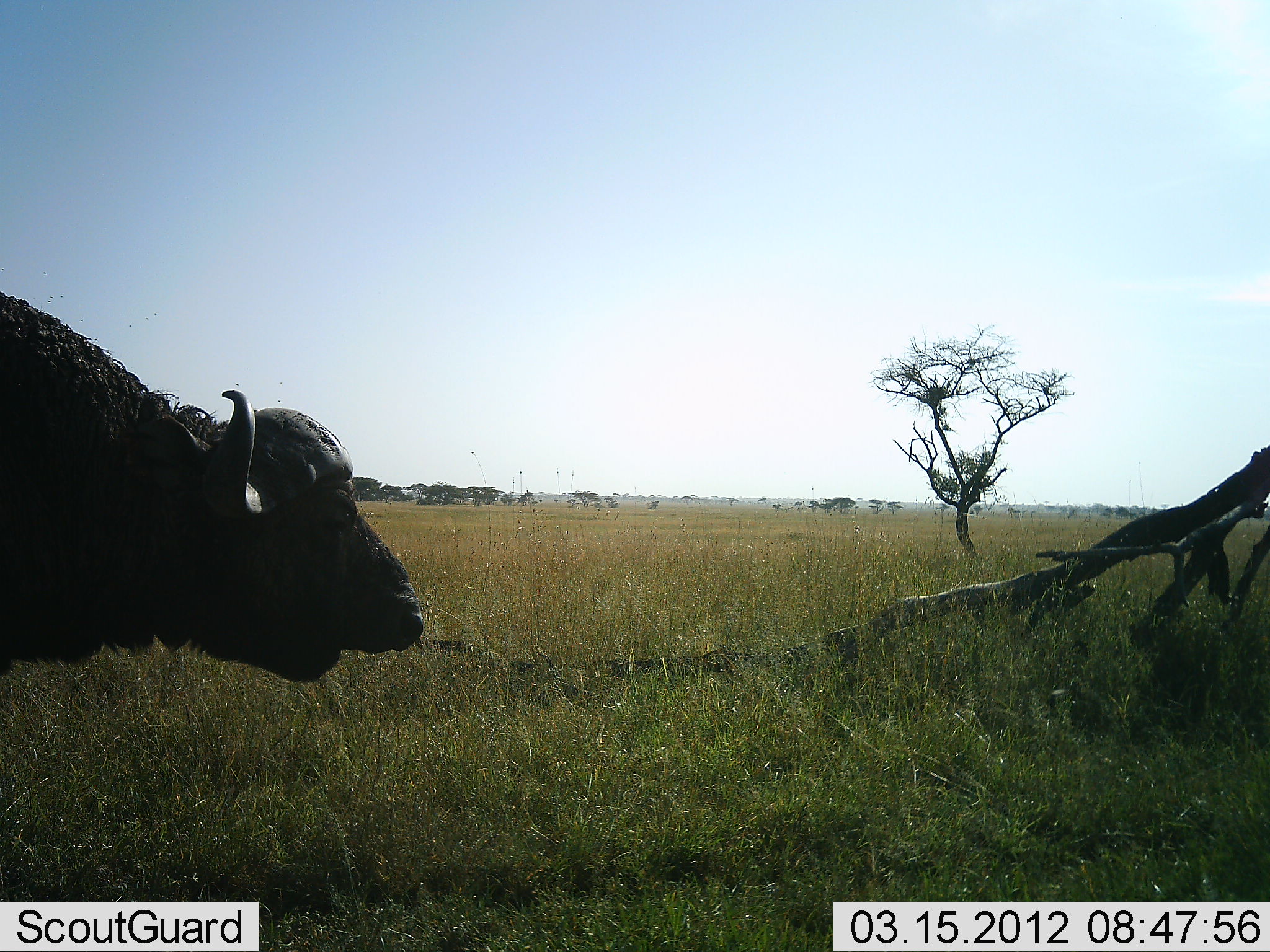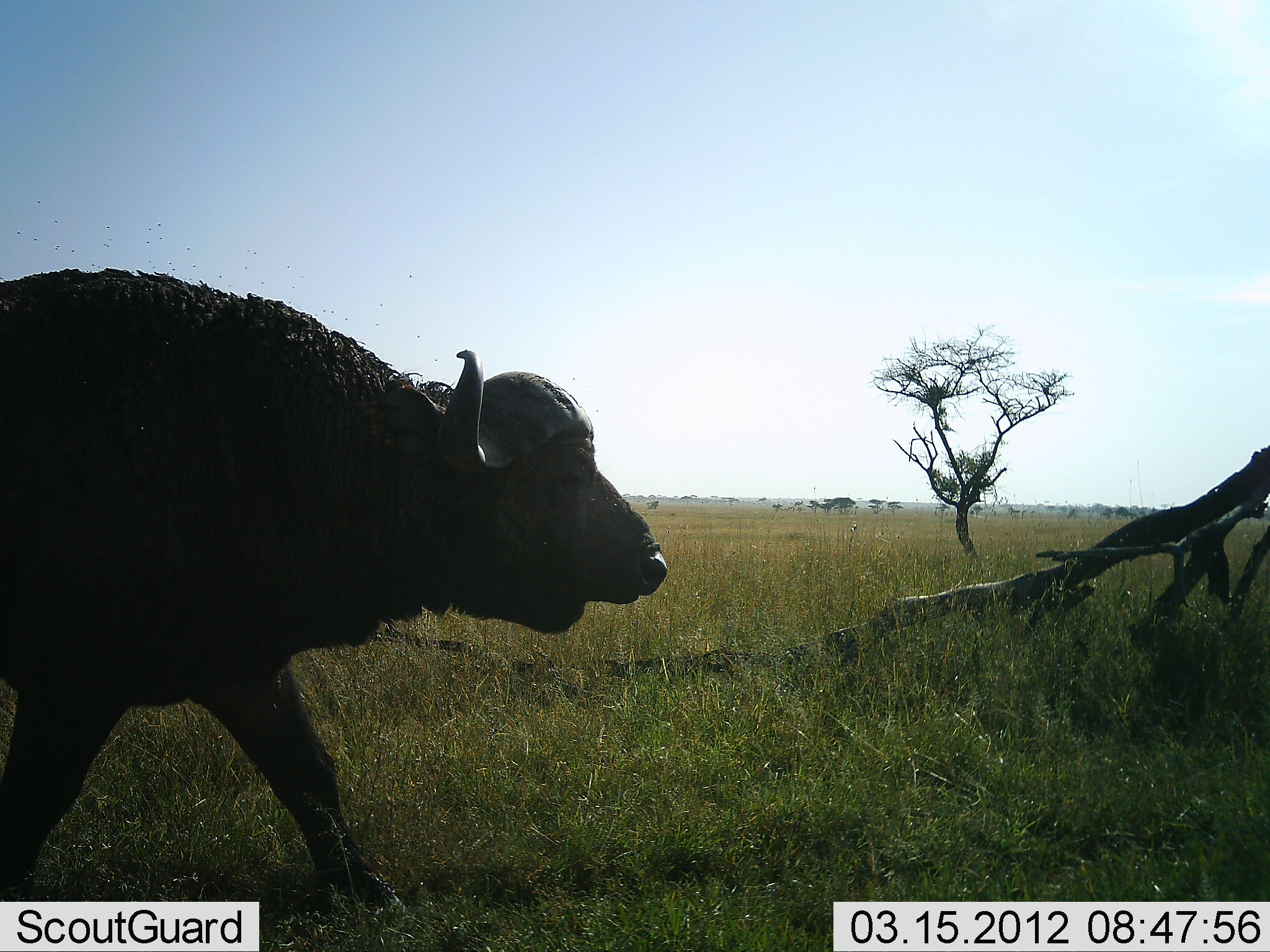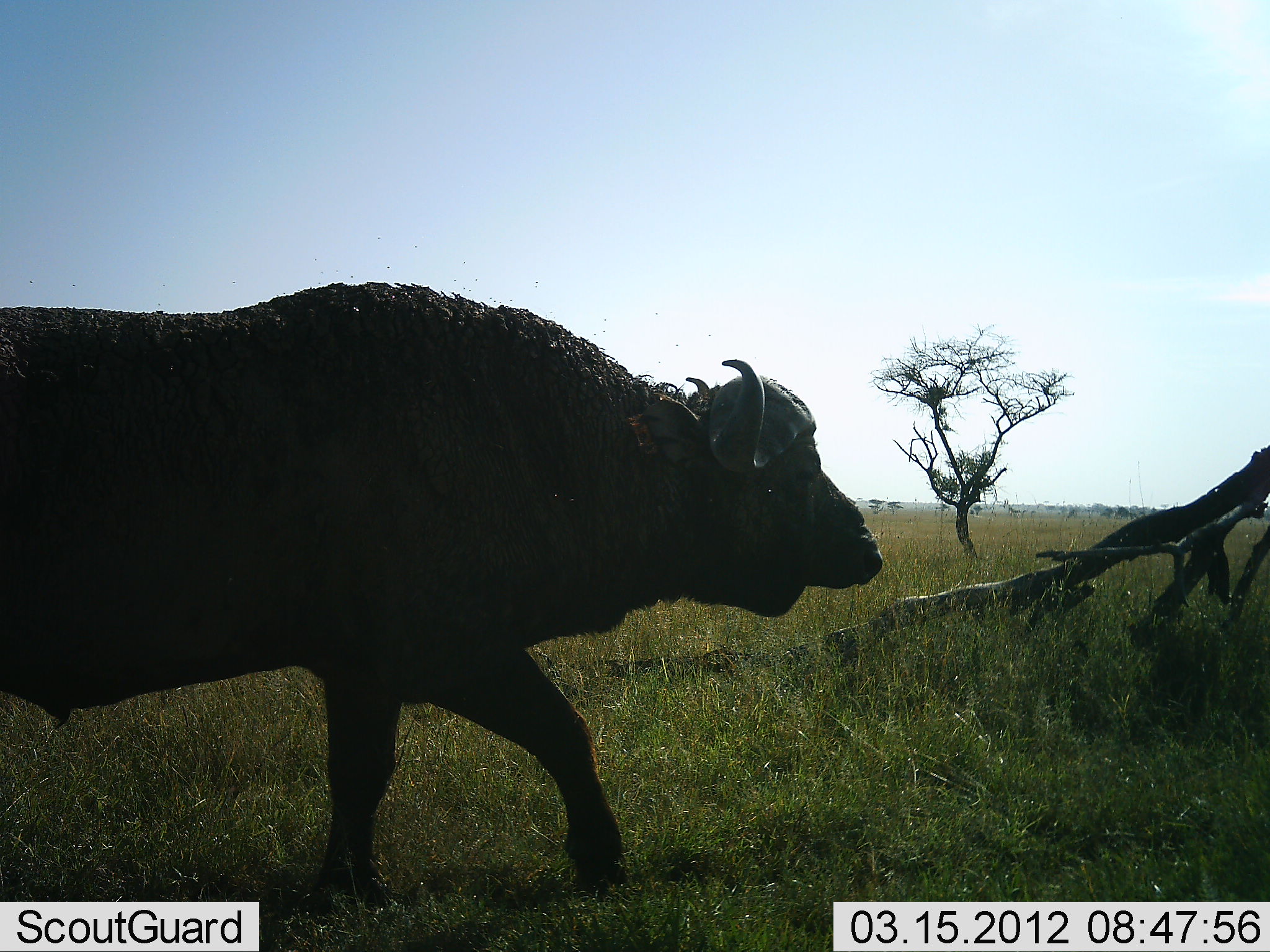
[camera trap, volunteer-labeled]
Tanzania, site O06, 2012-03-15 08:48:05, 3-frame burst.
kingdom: Animalia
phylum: Chordata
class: Mammalia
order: Artiodactyla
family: Bovidae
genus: Syncerus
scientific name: Syncerus caffer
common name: cape buffalo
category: buffalo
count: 1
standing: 0%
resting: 0%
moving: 100%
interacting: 0%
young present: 0%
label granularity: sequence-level